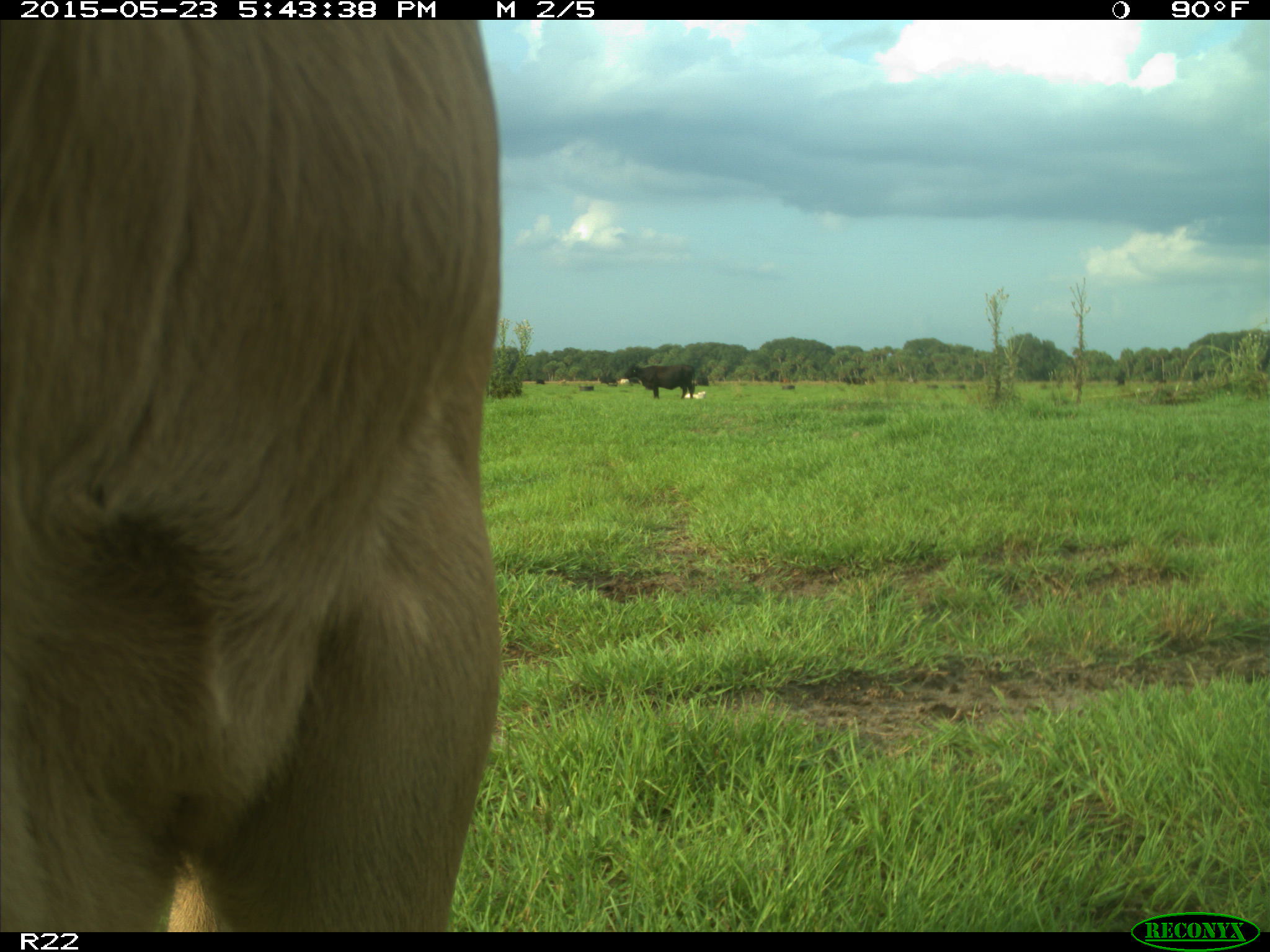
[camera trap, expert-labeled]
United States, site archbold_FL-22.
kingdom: Animalia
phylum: Chordata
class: Mammalia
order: Artiodactyla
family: Bovidae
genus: Bos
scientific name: Bos taurus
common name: domestic cow